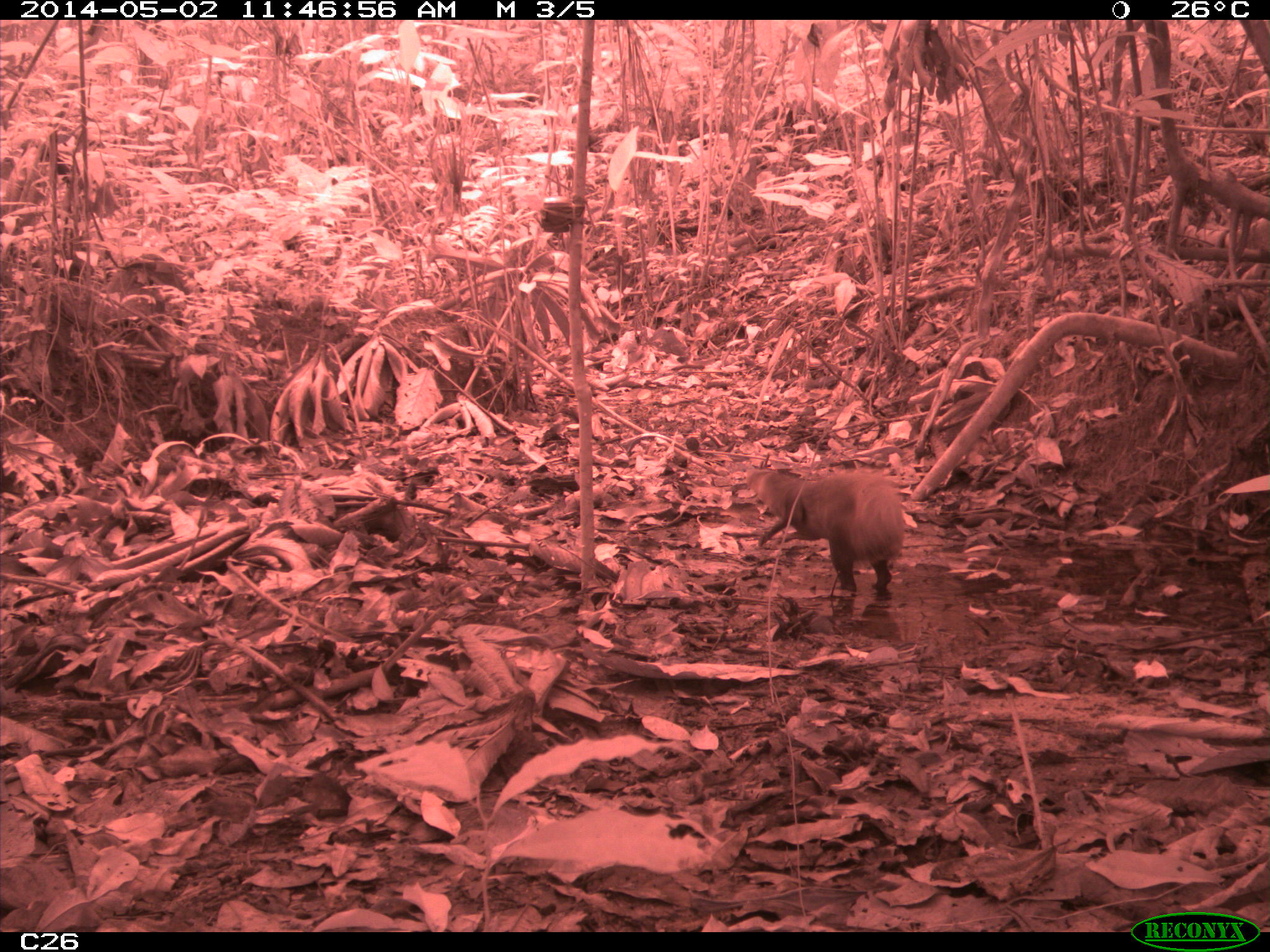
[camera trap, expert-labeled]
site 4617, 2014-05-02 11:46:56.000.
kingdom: Animalia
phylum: Chordata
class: Mammalia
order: Rodentia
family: Dasyproctidae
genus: Dasyprocta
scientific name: Dasyprocta leporina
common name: red-rumped agouti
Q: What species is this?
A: Dasyprocta leporina (red-rumped agouti).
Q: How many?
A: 1.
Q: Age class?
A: Adult.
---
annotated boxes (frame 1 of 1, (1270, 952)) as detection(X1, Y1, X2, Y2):
dasyprocta leporina: detection(746, 467, 904, 591)